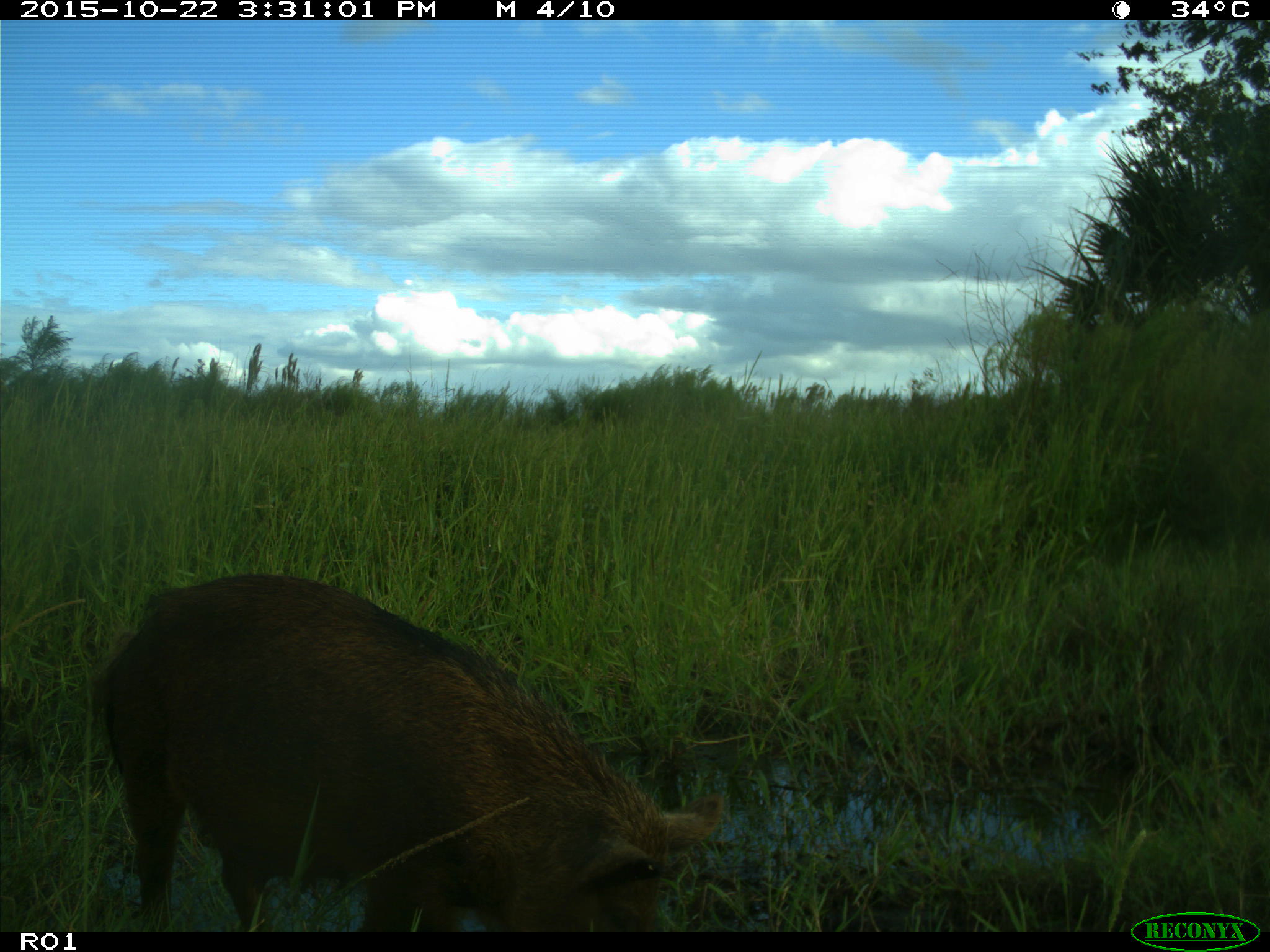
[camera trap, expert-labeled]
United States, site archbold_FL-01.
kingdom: Animalia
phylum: Chordata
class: Mammalia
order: Artiodactyla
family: Suidae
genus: Sus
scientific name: Sus scrofa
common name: wild boar